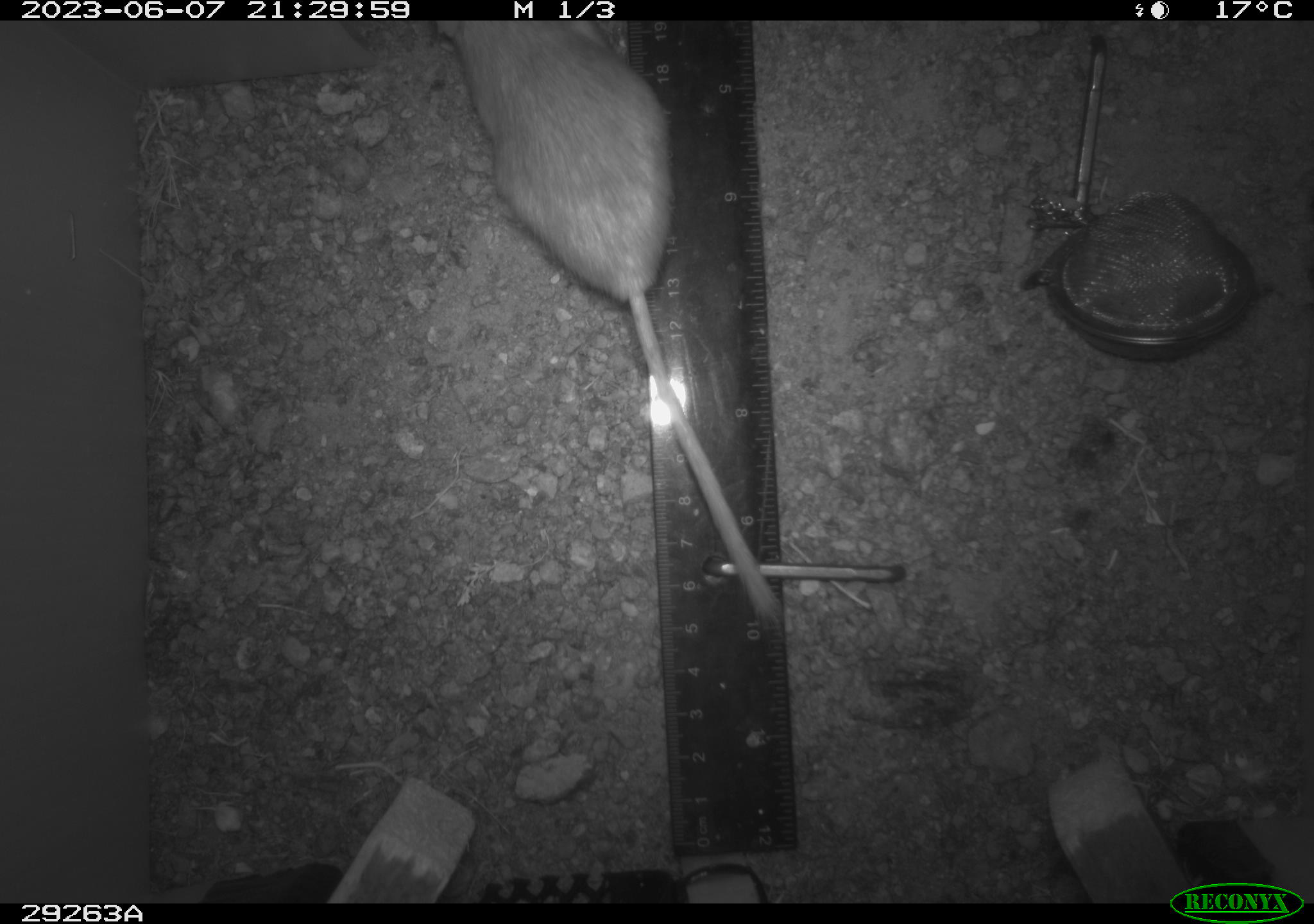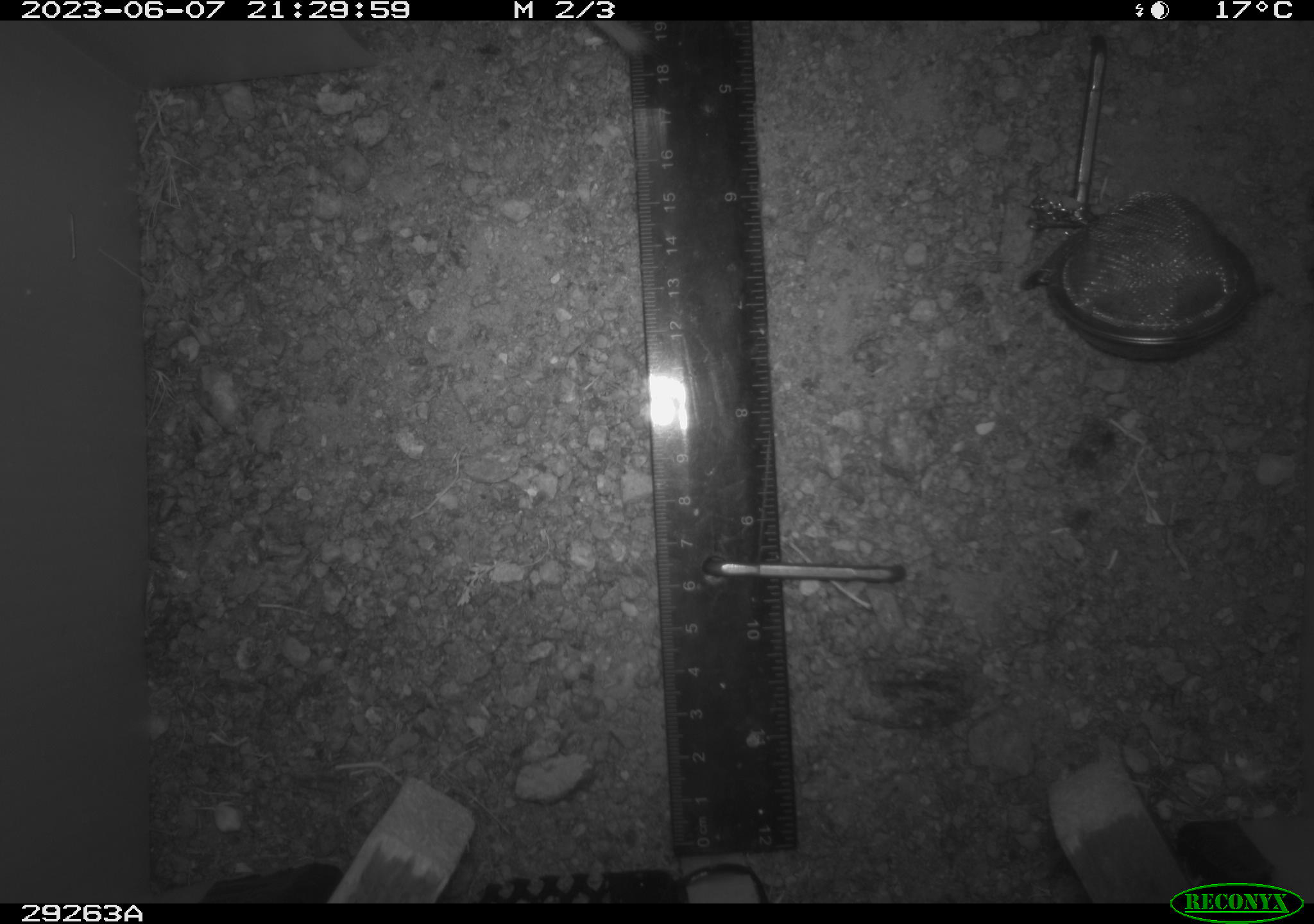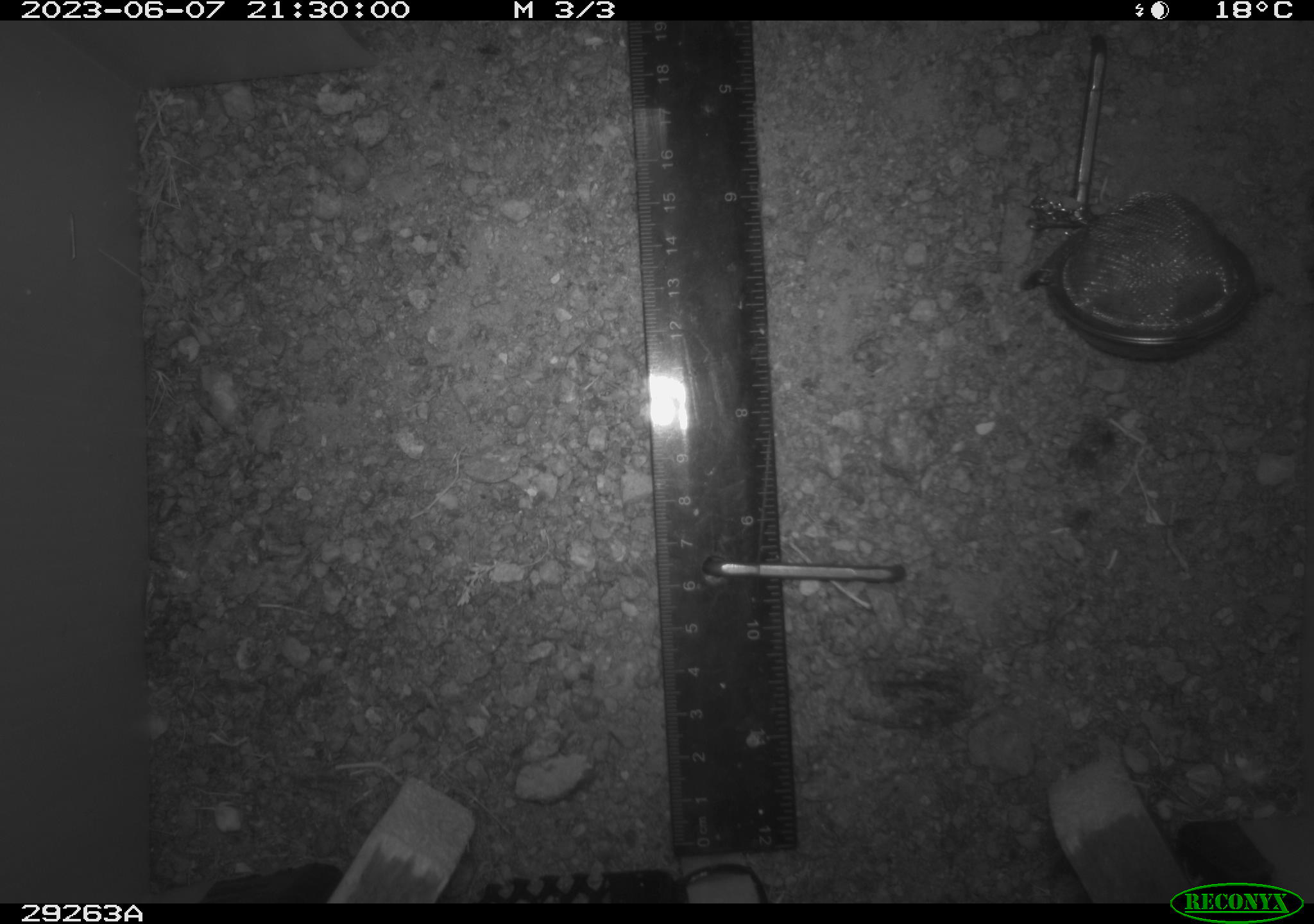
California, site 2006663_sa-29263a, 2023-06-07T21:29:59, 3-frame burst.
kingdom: Animalia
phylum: Chordata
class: Mammalia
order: Rodentia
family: Heteromyidae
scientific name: Heteromyidae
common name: kangaroo rats and pocket mice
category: heteromyidae family